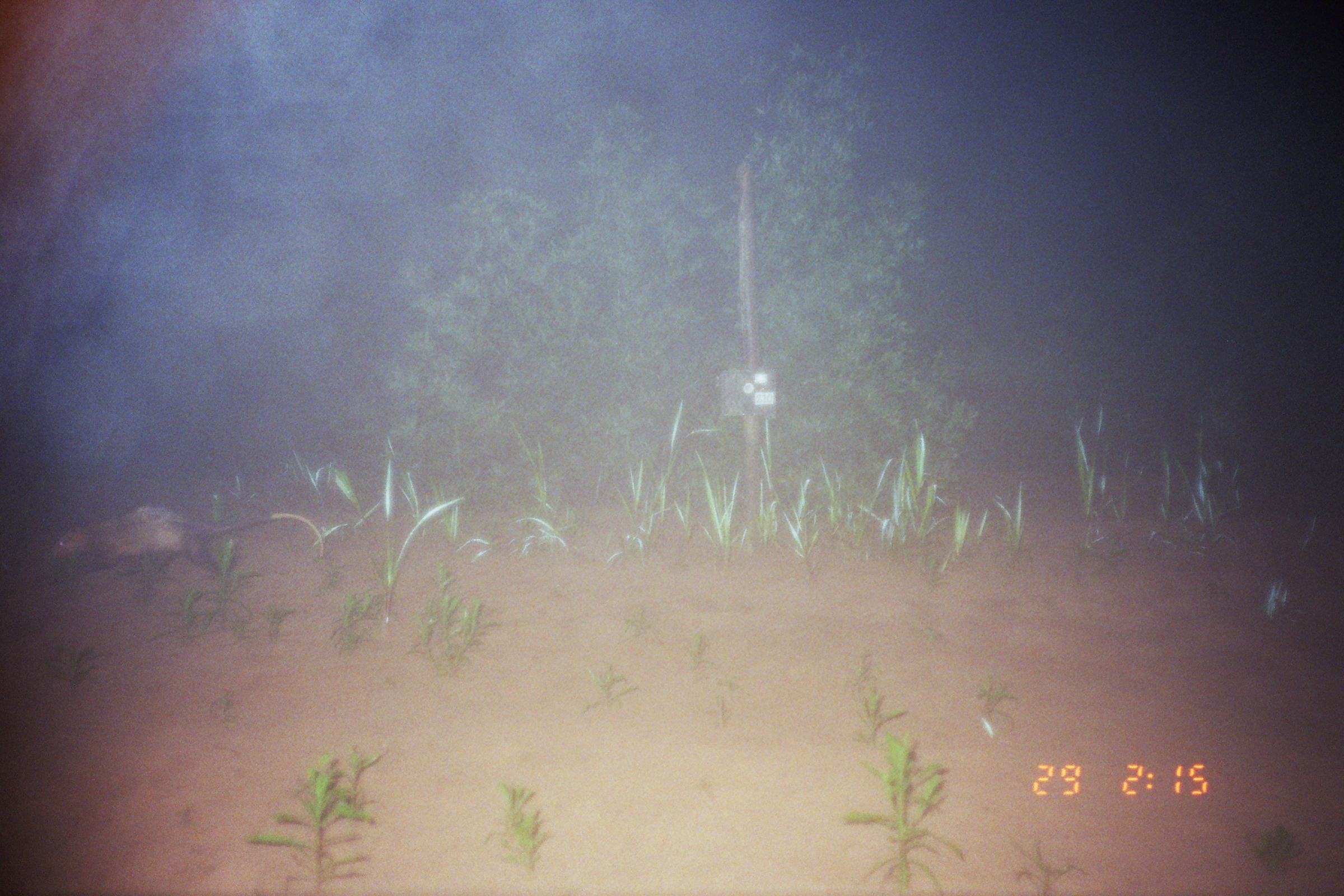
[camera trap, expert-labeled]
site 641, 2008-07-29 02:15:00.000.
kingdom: Animalia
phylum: Chordata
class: Mammalia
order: Didelphimorphia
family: Didelphidae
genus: Didelphis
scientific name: Didelphis marsupialis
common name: southern opossum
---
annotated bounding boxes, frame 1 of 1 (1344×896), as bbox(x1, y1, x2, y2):
didelphis marsupialis: bbox(43, 502, 323, 593)